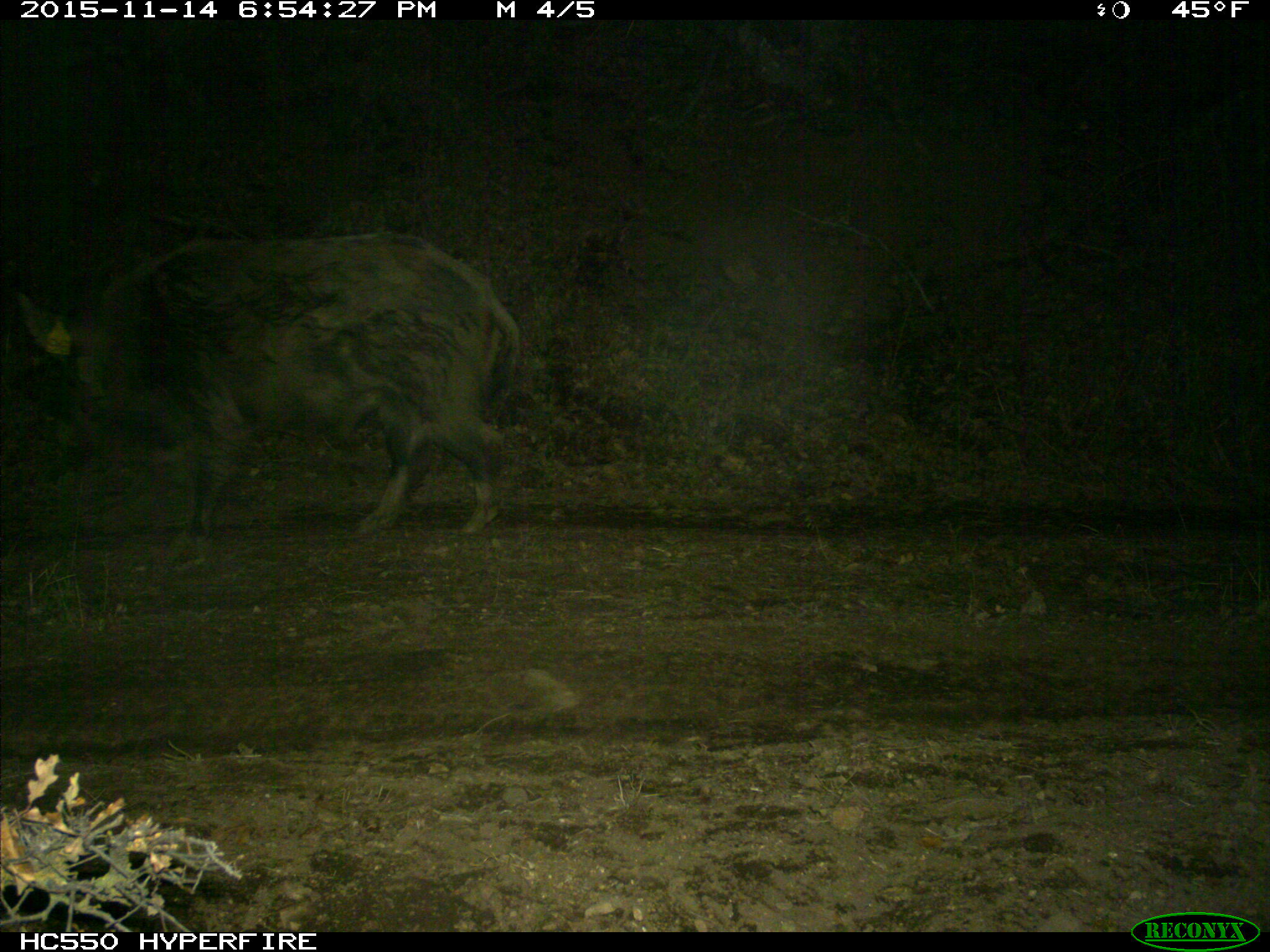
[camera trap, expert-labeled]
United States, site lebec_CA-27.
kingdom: Animalia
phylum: Chordata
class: Mammalia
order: Artiodactyla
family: Suidae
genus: Sus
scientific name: Sus scrofa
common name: wild boar